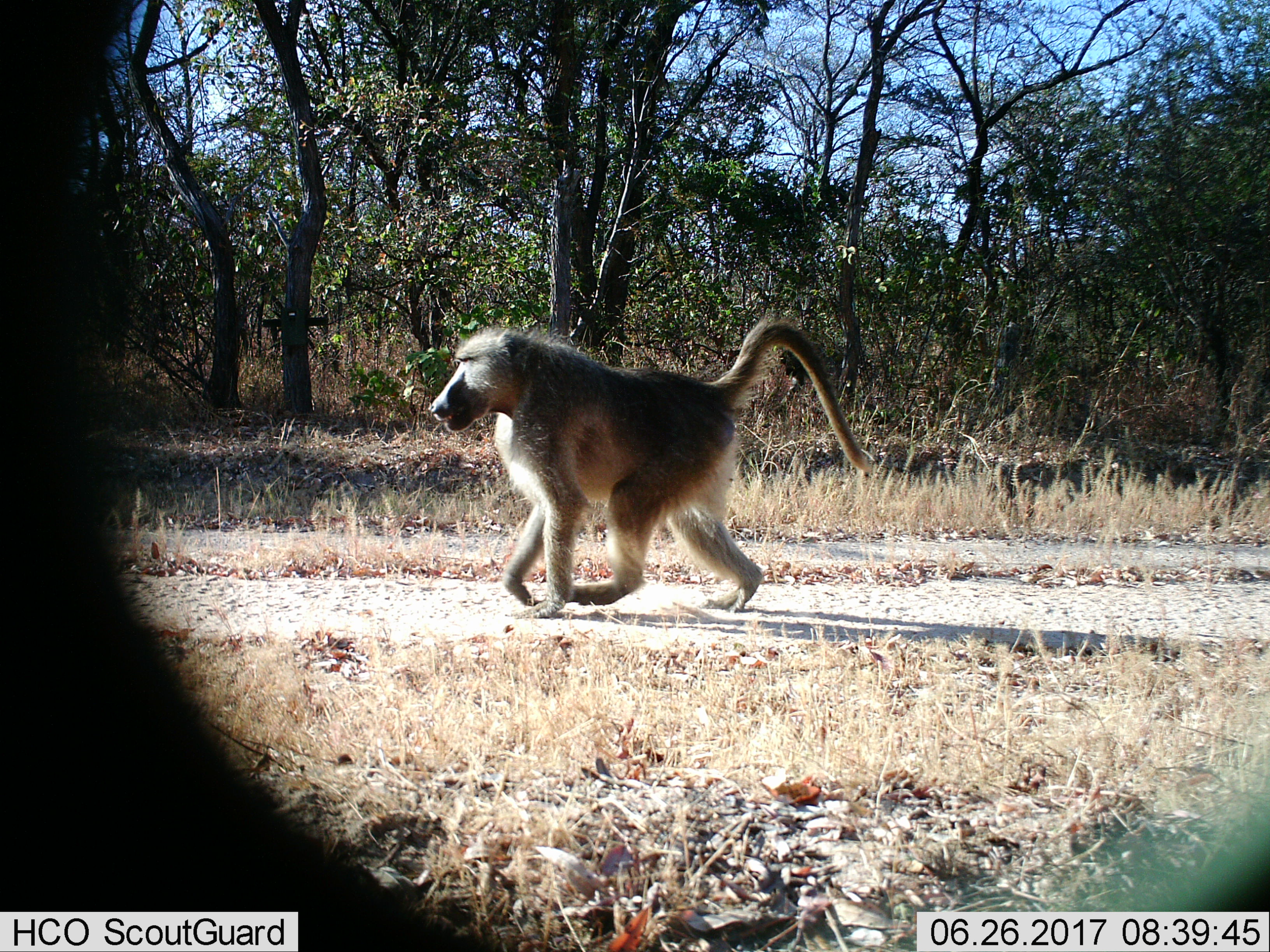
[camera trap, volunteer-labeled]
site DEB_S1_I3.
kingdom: Animalia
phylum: Chordata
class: Mammalia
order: Primates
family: Cercopithecidae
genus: Papio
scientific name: Papio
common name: baboon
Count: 1.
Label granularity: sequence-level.